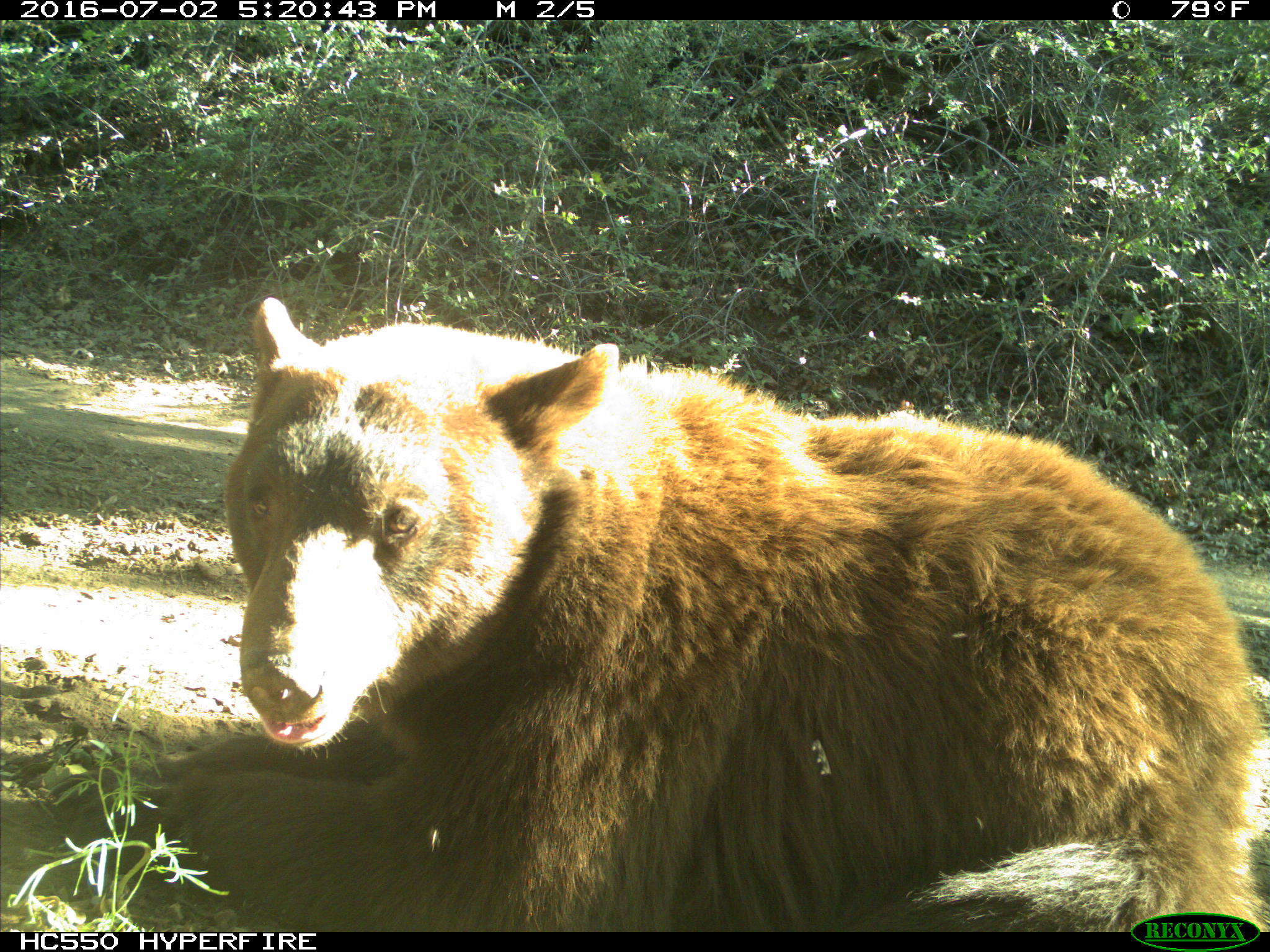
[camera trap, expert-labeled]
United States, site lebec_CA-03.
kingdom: Animalia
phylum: Chordata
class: Mammalia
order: Carnivora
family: Ursidae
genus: Ursus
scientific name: Ursus americanus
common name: american black bear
Ursus americanus (american black bear).